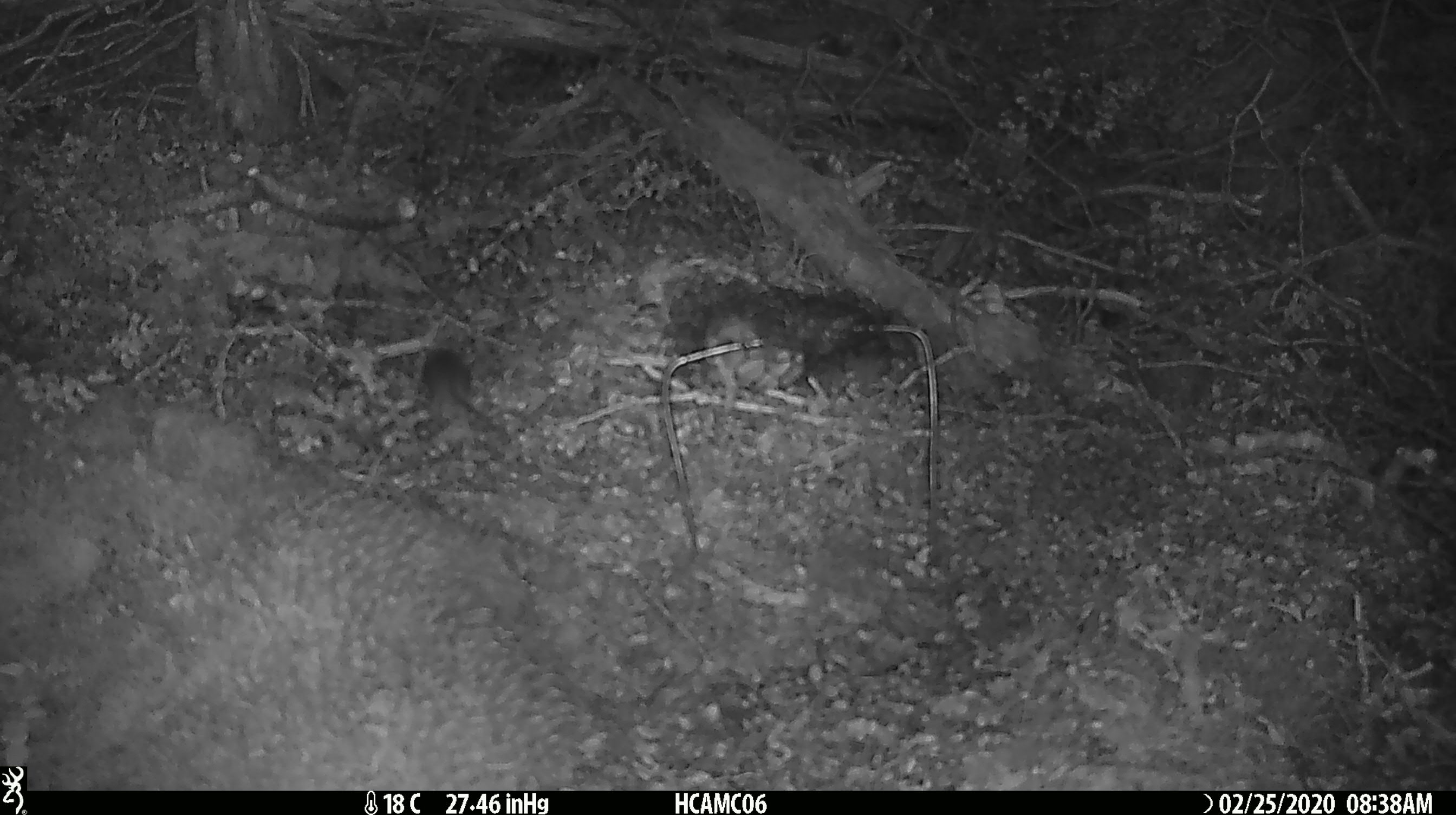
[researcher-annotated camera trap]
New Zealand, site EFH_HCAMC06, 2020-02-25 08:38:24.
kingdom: Animalia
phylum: Chordata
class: Mammalia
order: Rodentia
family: Muridae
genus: Mus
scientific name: Mus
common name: mouse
Mouse (Mus).